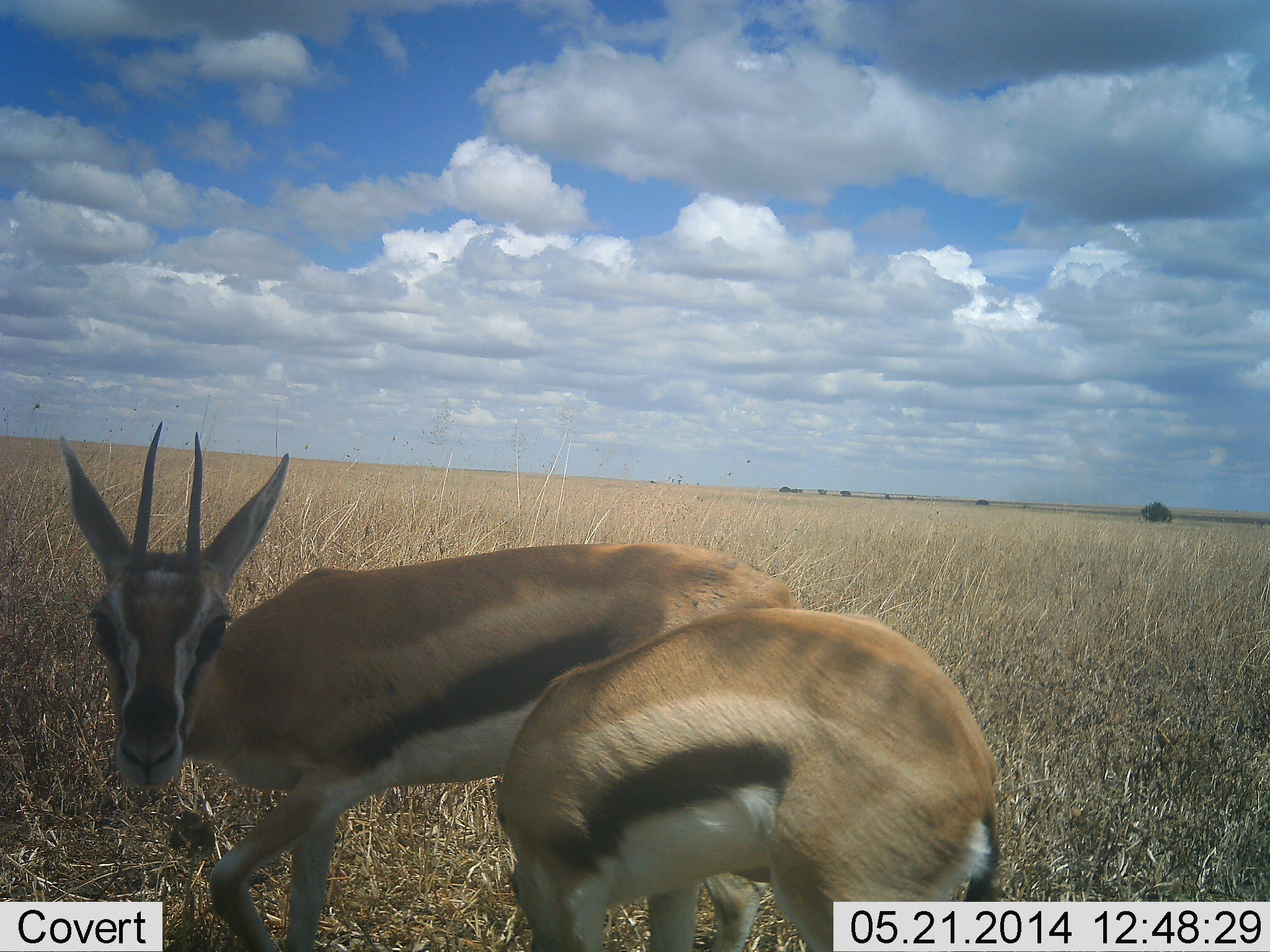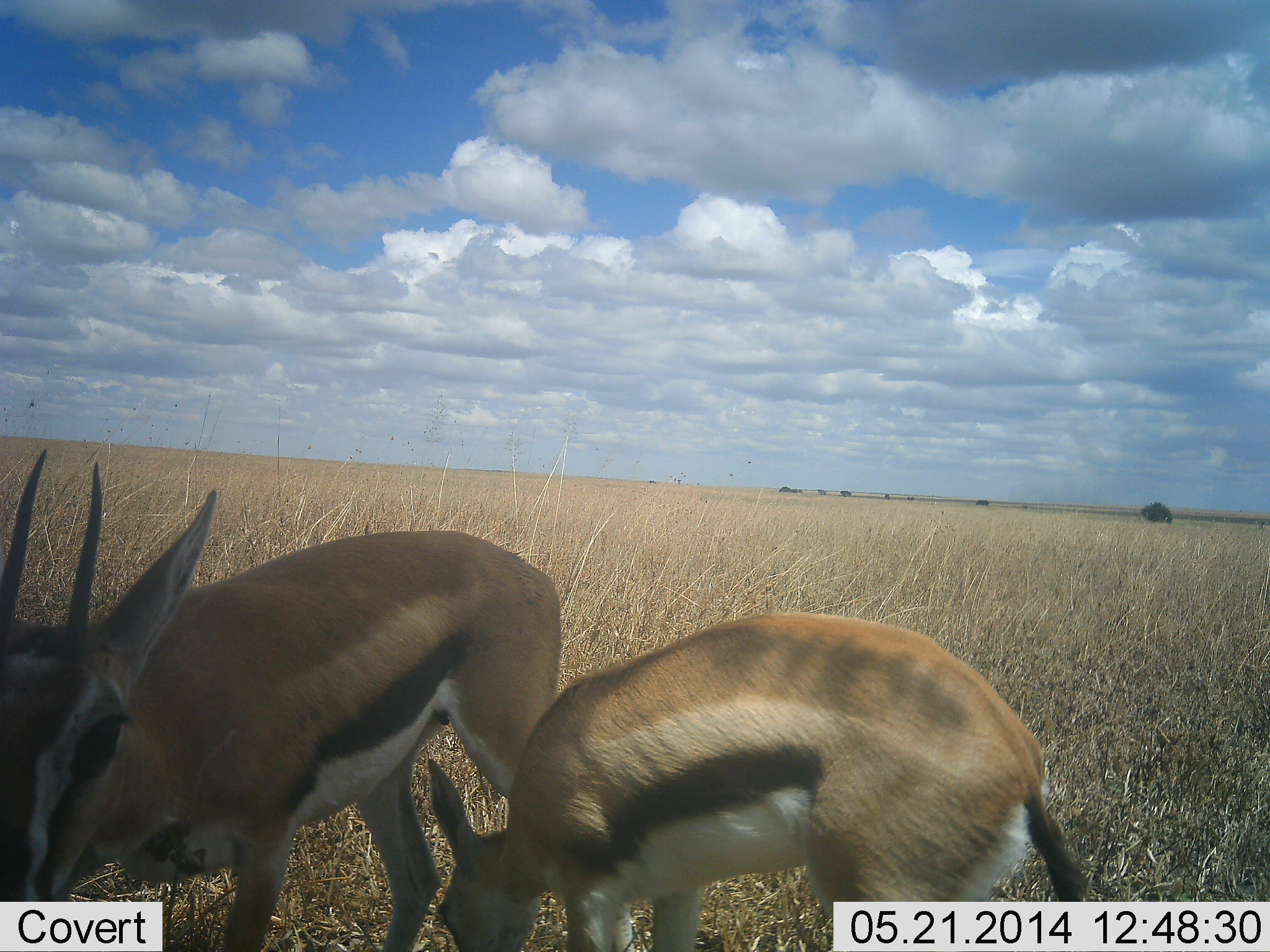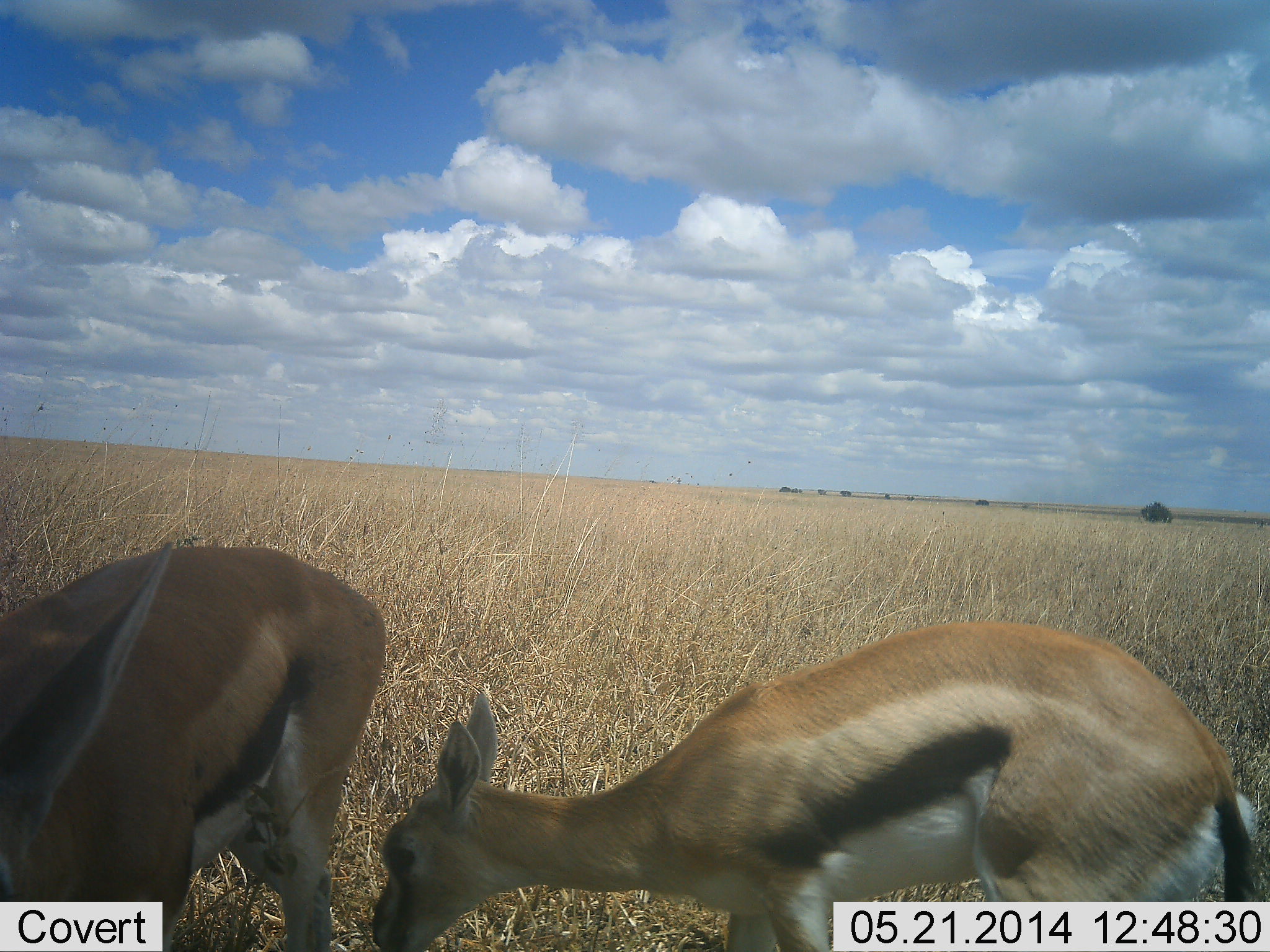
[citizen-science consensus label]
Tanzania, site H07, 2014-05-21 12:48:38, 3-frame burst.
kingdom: Animalia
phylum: Chordata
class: Mammalia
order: Artiodactyla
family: Bovidae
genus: Eudorcas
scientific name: Eudorcas thomsonii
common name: thomson's gazelle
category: gazellethomsons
Gazellethomsons (thomson's gazelle) (Eudorcas thomsonii), count 2. Behavior (volunteer vote fractions): standing 50%, resting 0%, moving 40%, interacting 0%. Young present (vote fraction): 10%. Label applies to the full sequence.